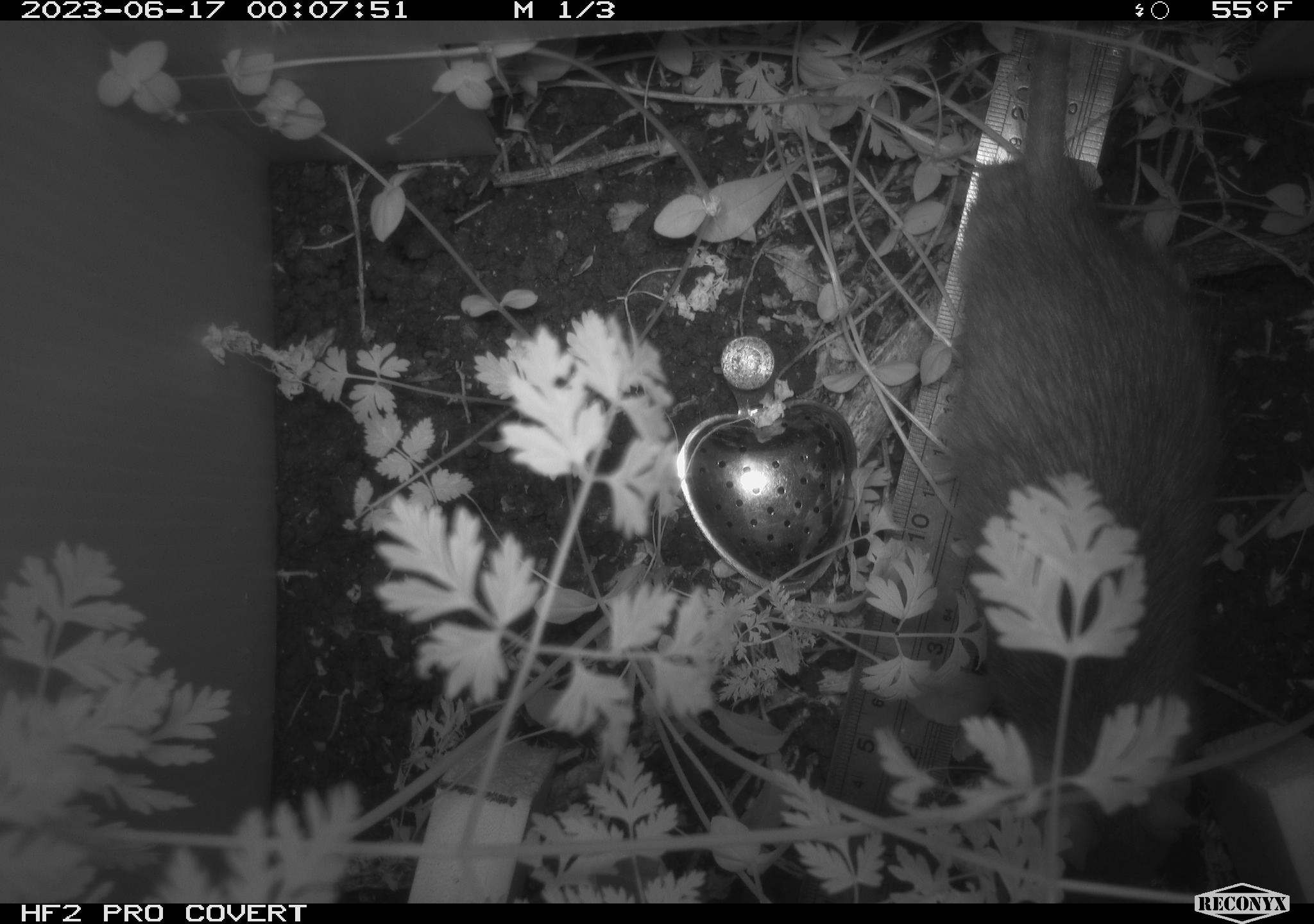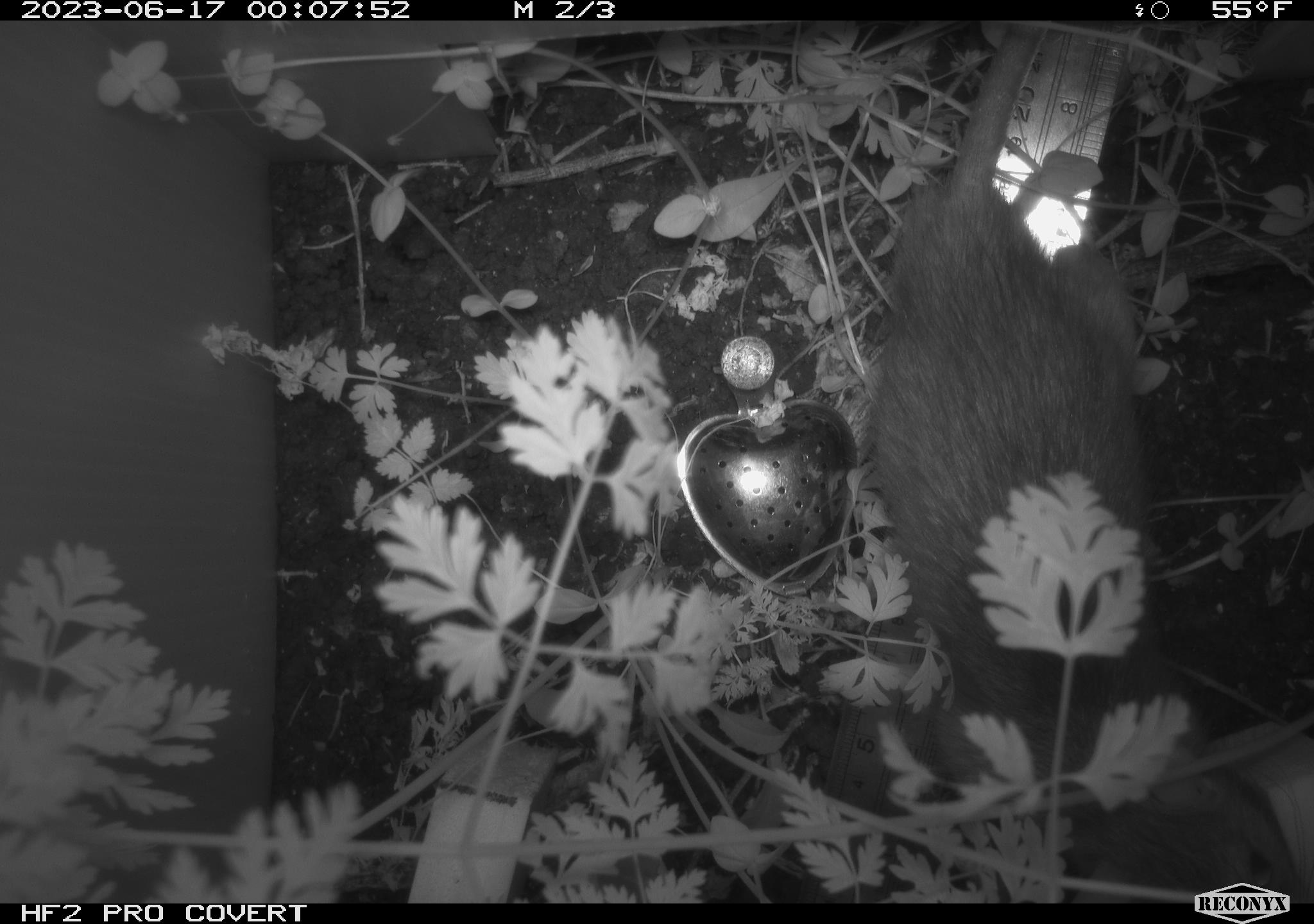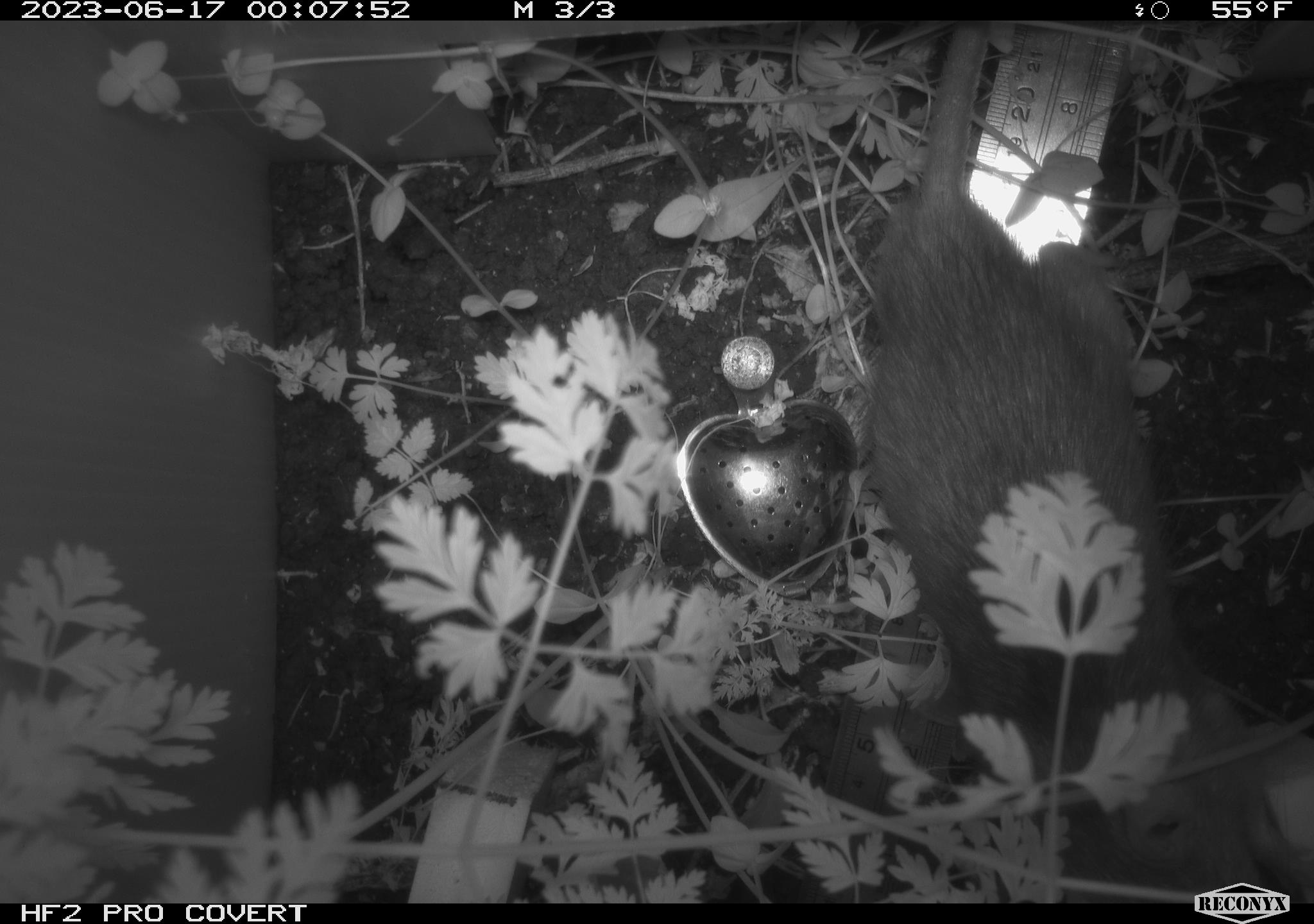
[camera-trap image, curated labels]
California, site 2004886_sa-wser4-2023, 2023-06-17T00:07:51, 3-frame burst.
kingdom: Animalia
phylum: Chordata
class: Mammalia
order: Rodentia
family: Cricetidae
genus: Neotoma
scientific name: Neotoma fuscipes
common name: dusky-footed woodrat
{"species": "dusky-footed woodrat (Neotoma fuscipes)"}